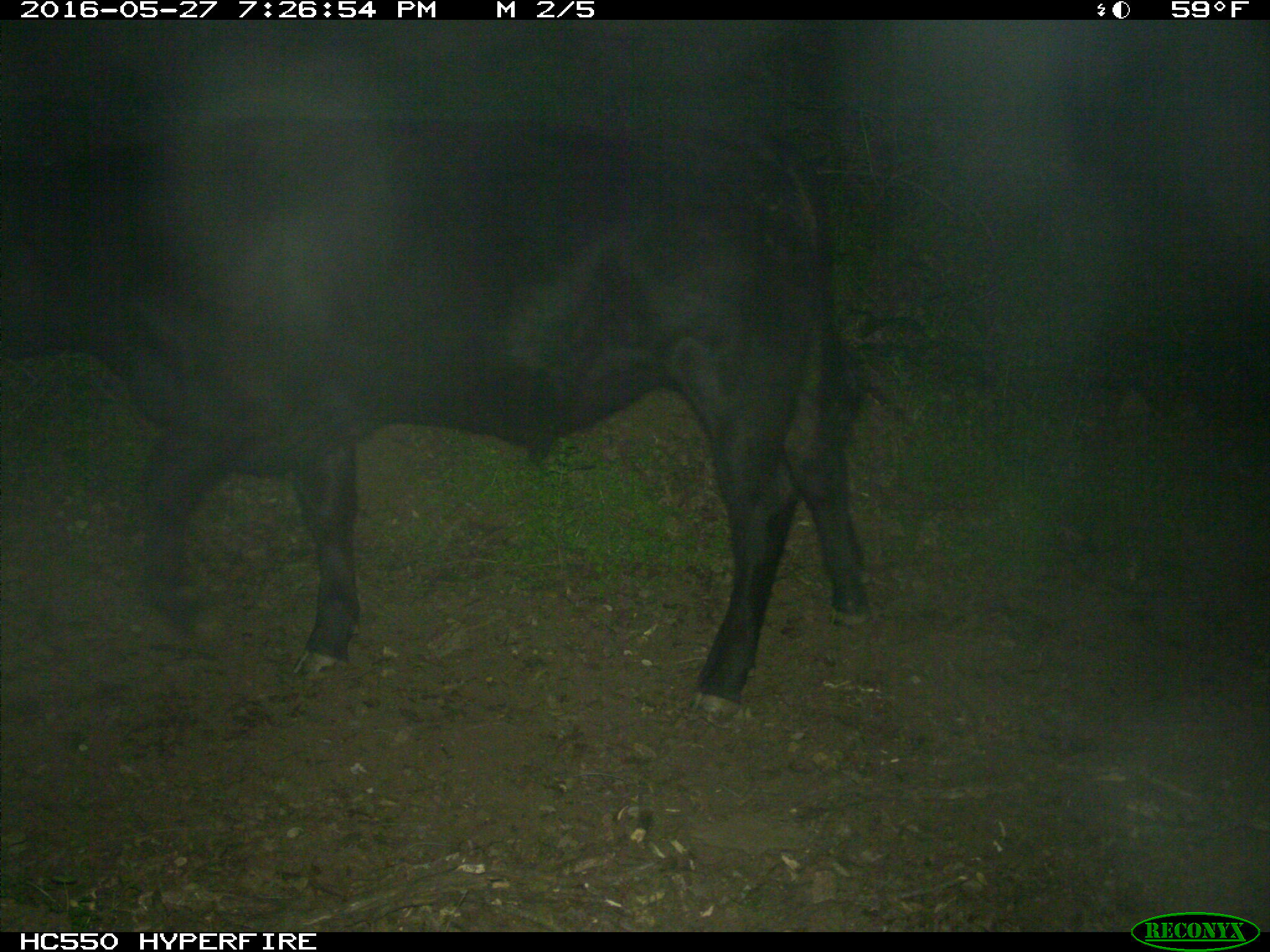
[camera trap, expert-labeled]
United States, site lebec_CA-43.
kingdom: Animalia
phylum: Chordata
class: Mammalia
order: Artiodactyla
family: Bovidae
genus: Bos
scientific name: Bos taurus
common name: domestic cow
Bos taurus (domestic cow).